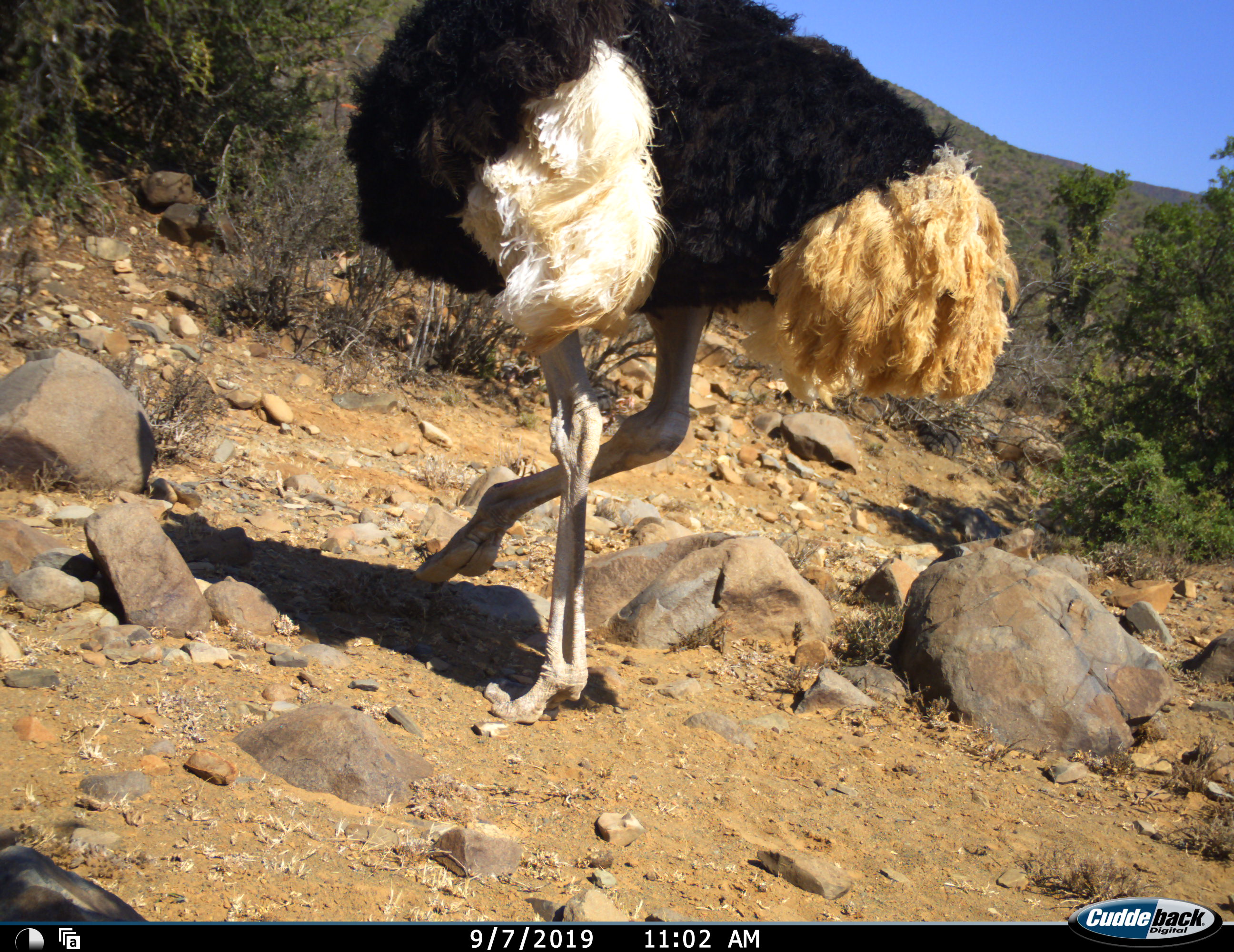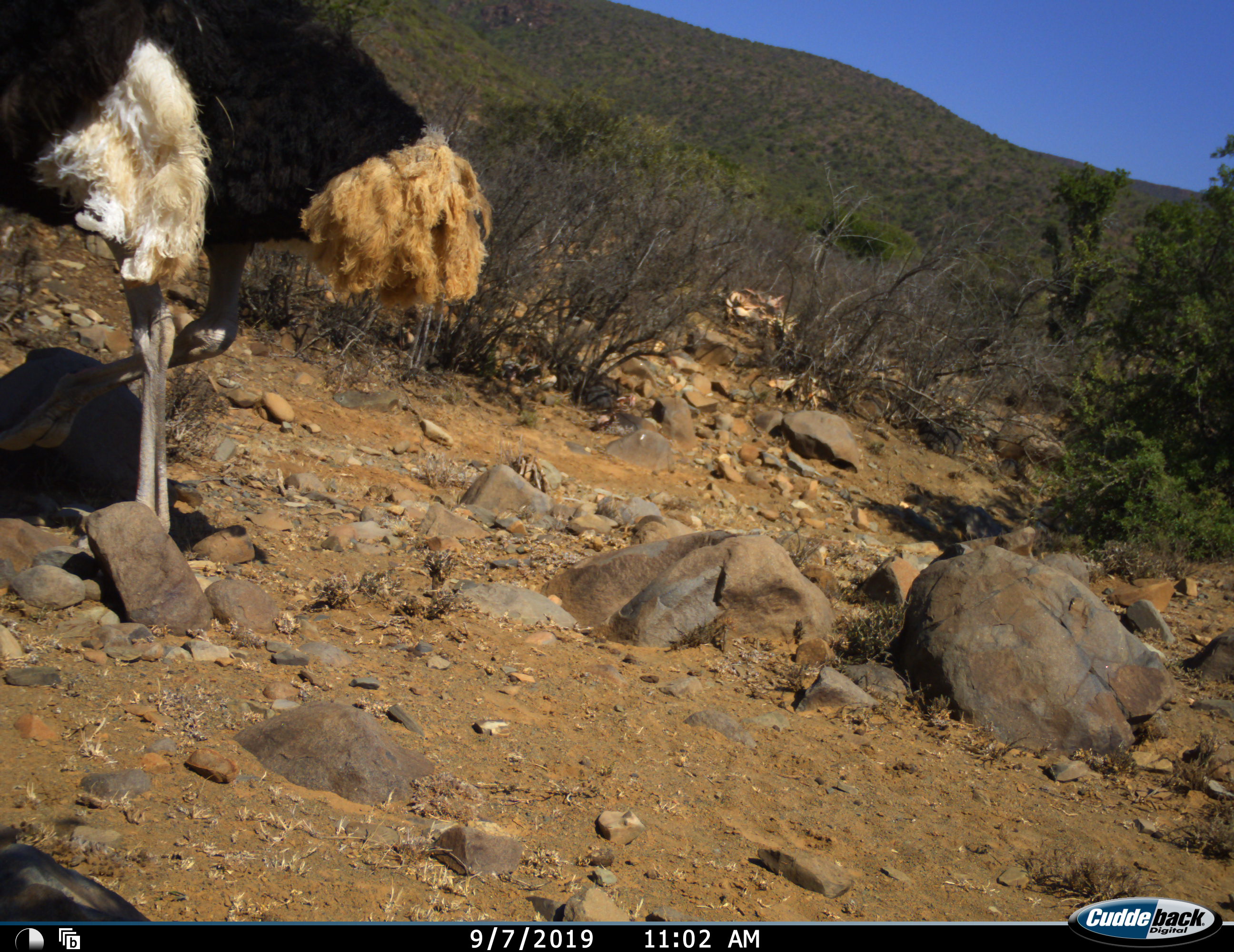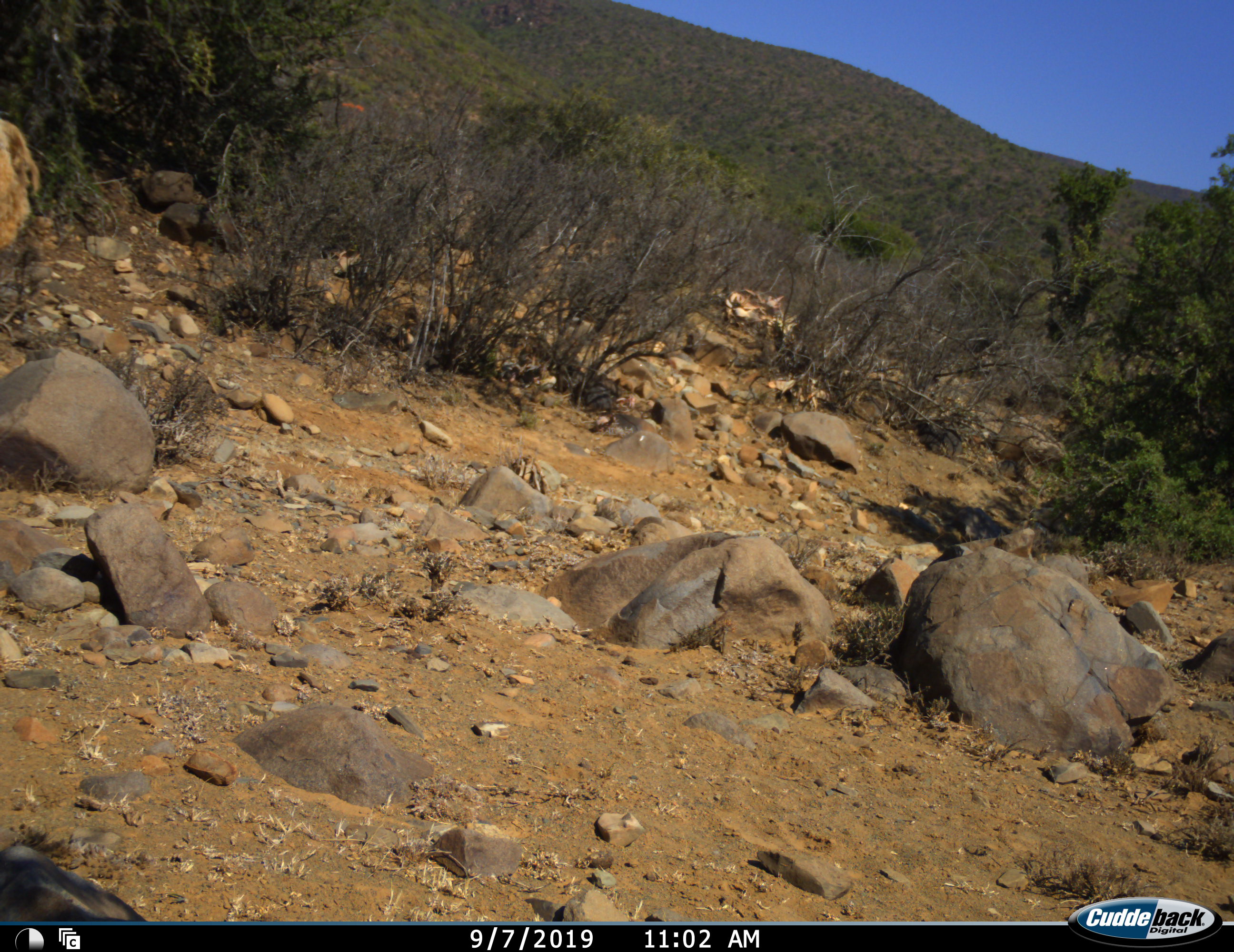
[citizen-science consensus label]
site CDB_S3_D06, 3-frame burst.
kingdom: Animalia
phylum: Chordata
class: Aves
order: Struthioniformes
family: Struthionidae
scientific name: Struthionidae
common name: ostrich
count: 1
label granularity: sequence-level